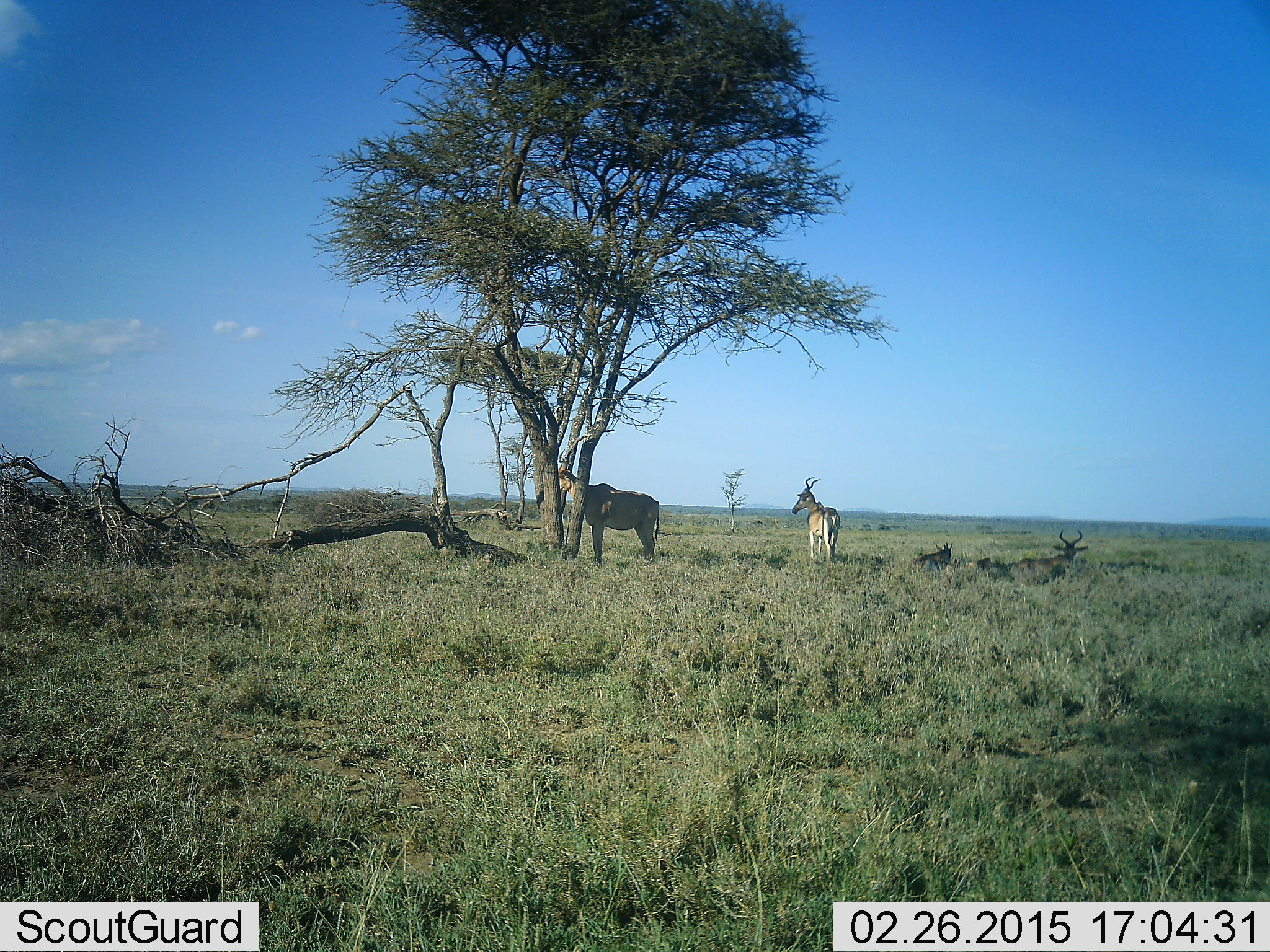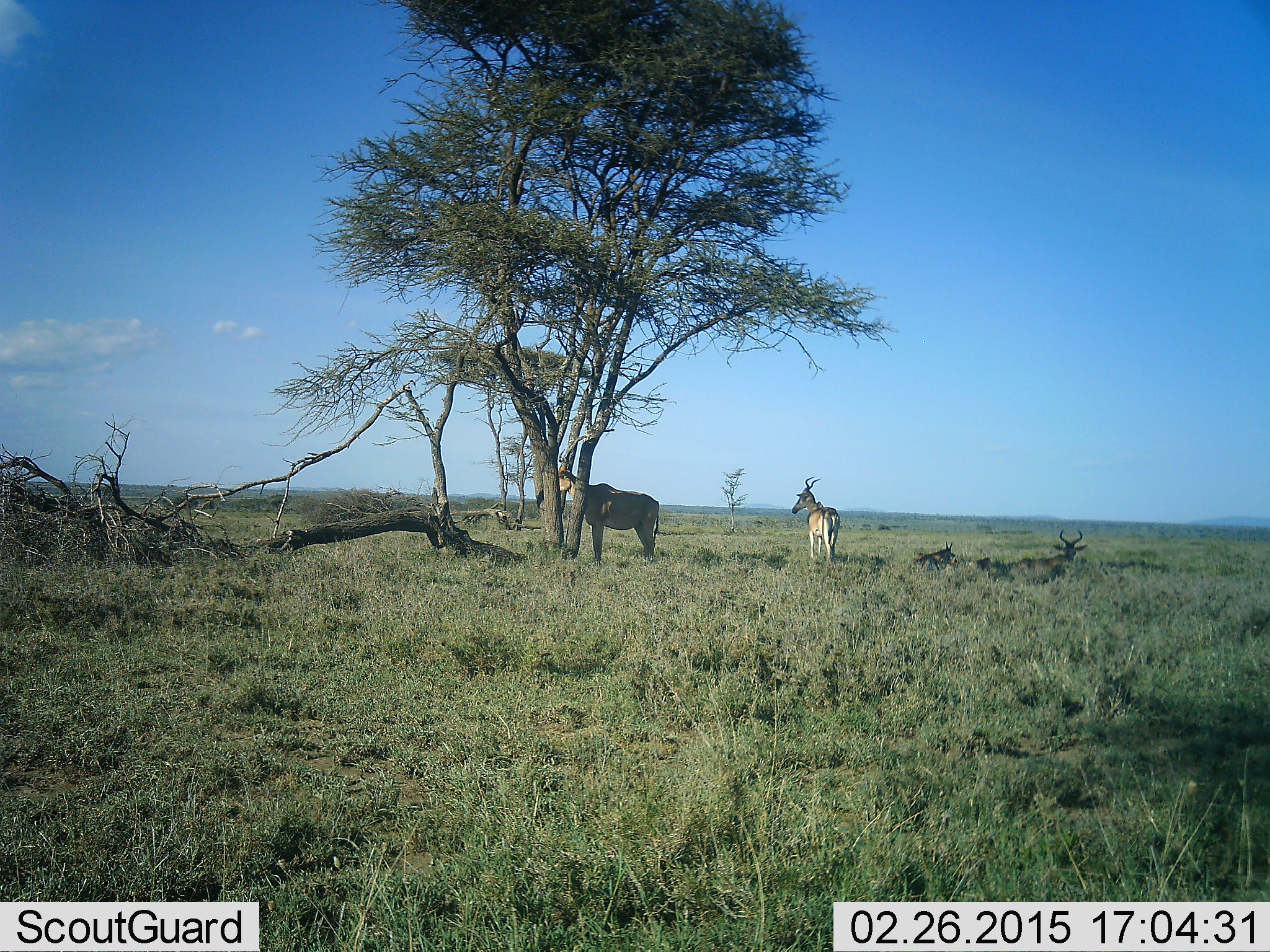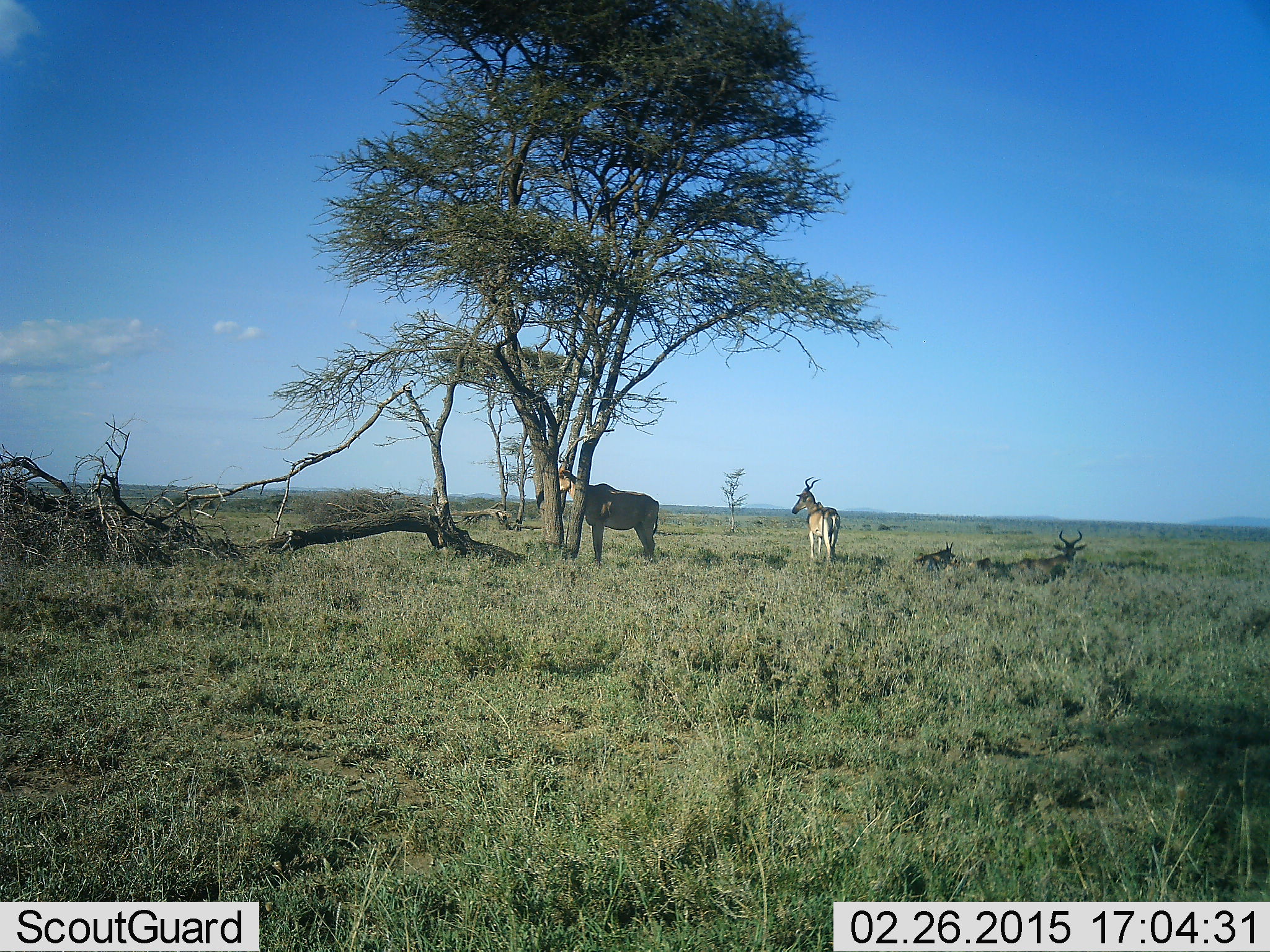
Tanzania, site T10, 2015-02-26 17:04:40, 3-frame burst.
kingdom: Animalia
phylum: Chordata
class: Mammalia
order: Artiodactyla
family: Bovidae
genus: Alcelaphus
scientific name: Alcelaphus buselaphus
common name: hartebeest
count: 4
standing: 90%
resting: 60%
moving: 10%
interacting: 0%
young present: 10%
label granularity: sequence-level